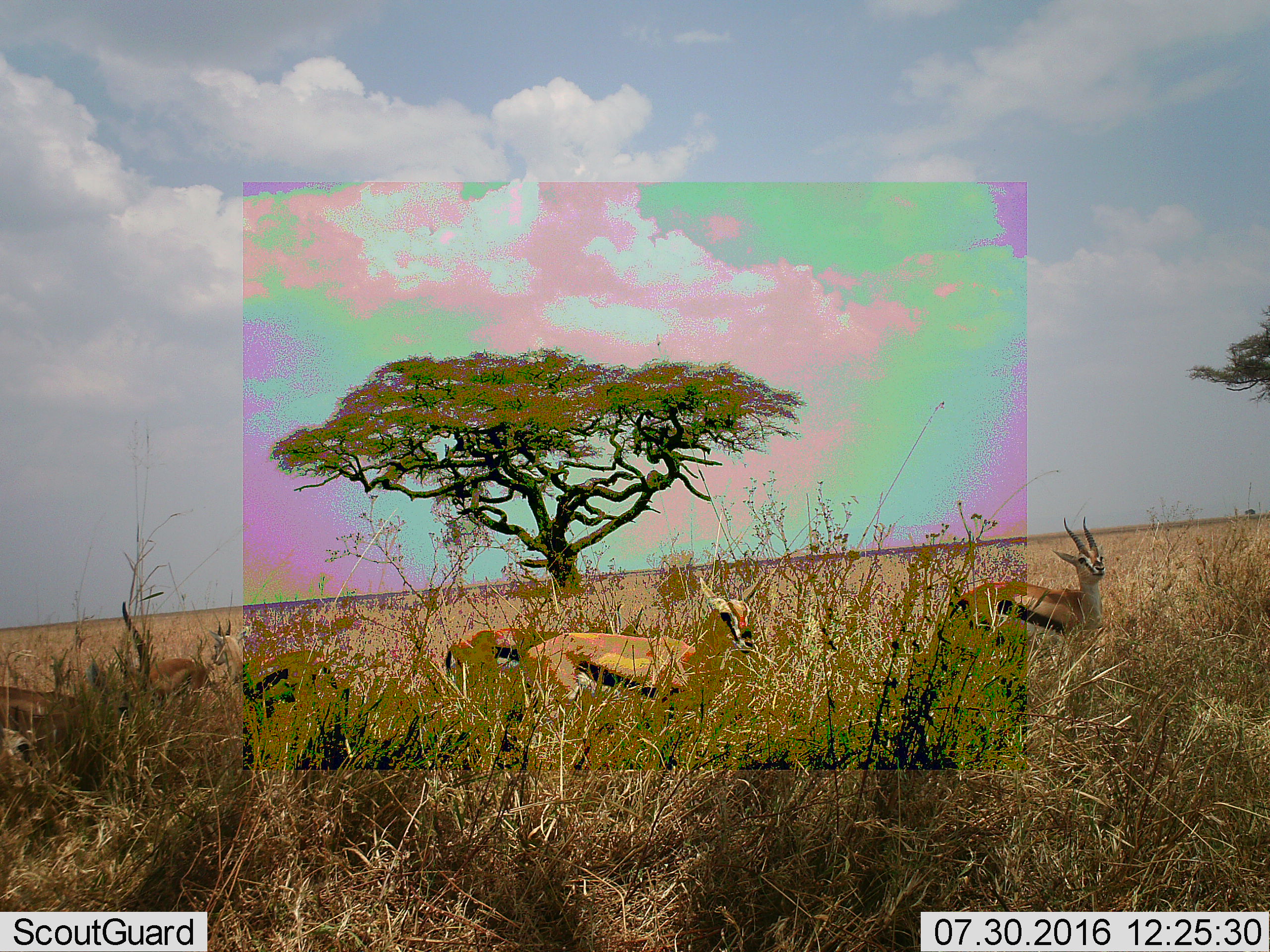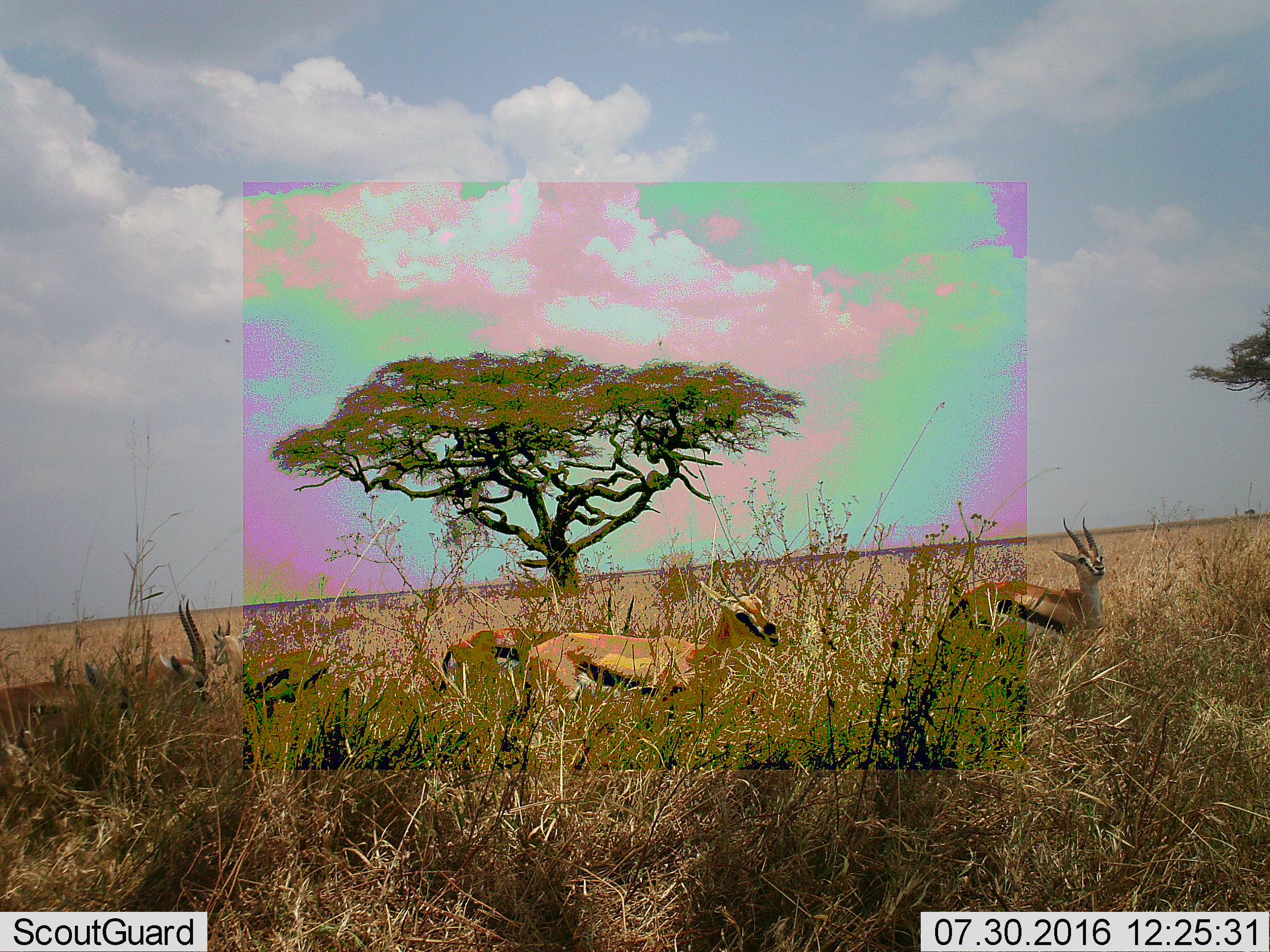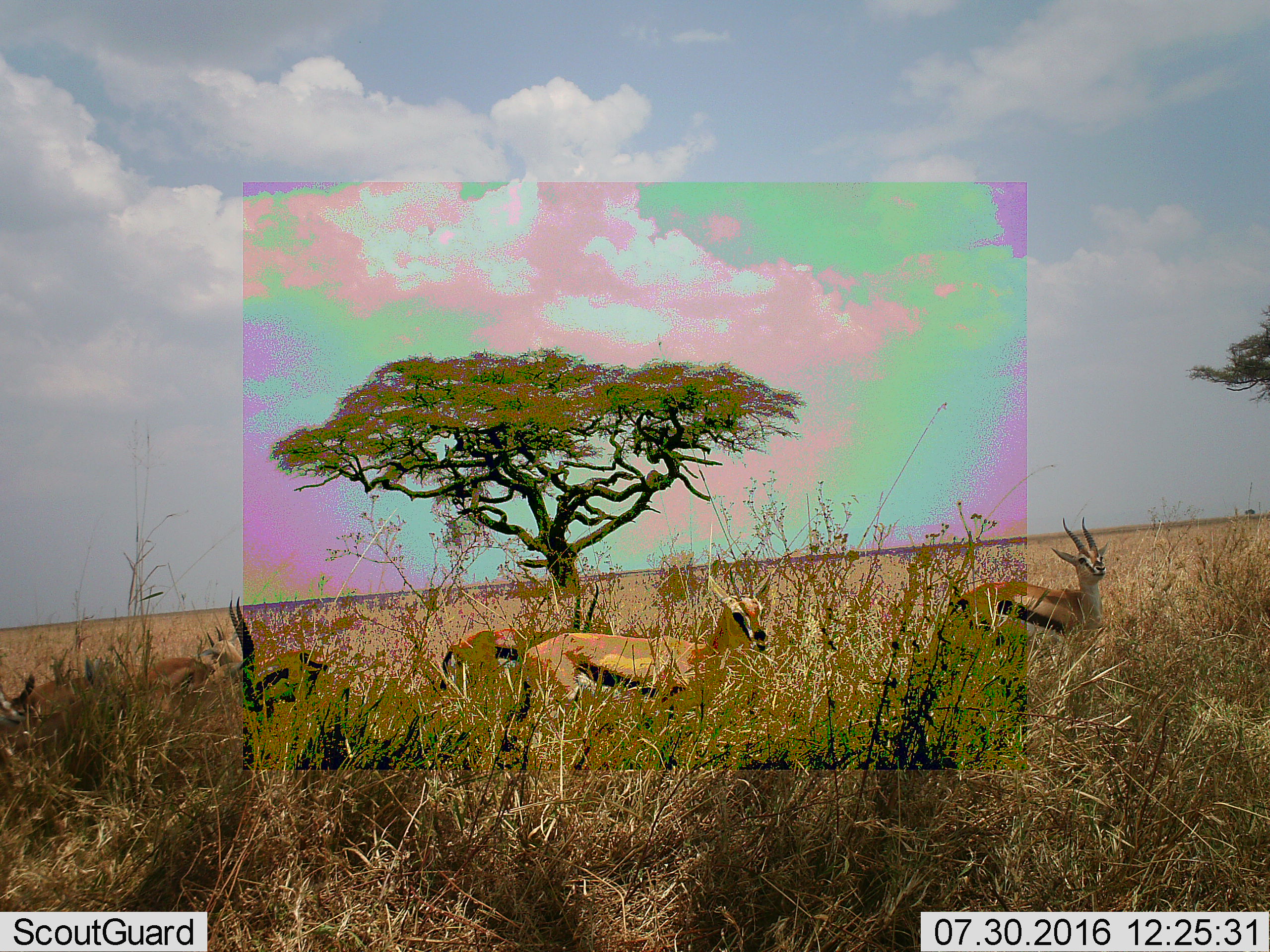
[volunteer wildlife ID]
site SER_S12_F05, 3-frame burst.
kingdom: Animalia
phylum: Chordata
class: Mammalia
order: Artiodactyla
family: Bovidae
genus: Eudorcas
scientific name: Eudorcas thomsonii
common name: thomson's gazelle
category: gazellethomsons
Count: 6.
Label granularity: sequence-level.